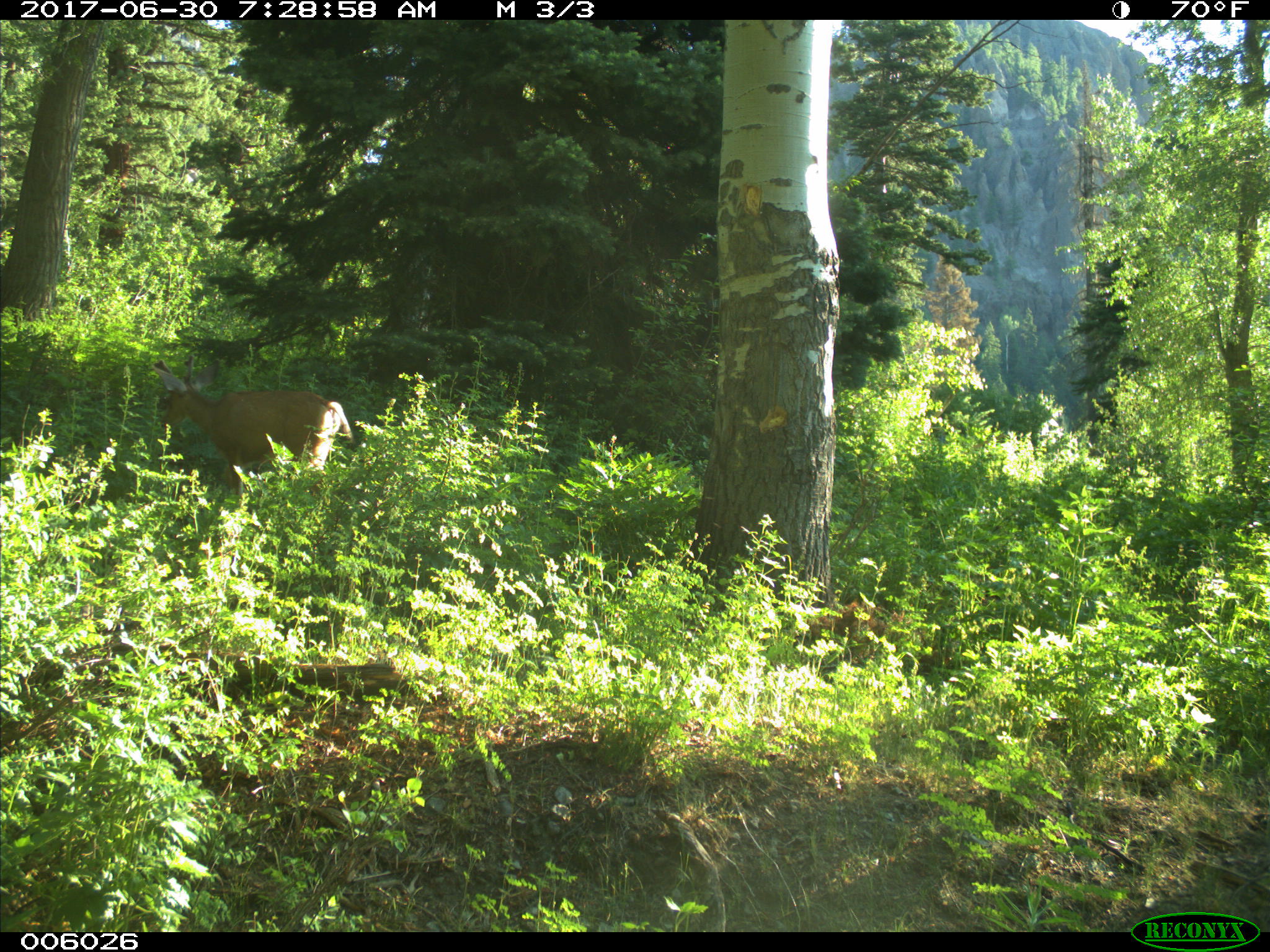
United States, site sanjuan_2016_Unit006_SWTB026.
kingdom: Animalia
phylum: Chordata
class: Mammalia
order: Artiodactyla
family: Cervidae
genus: Odocoileus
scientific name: Odocoileus hemionus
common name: mule deer